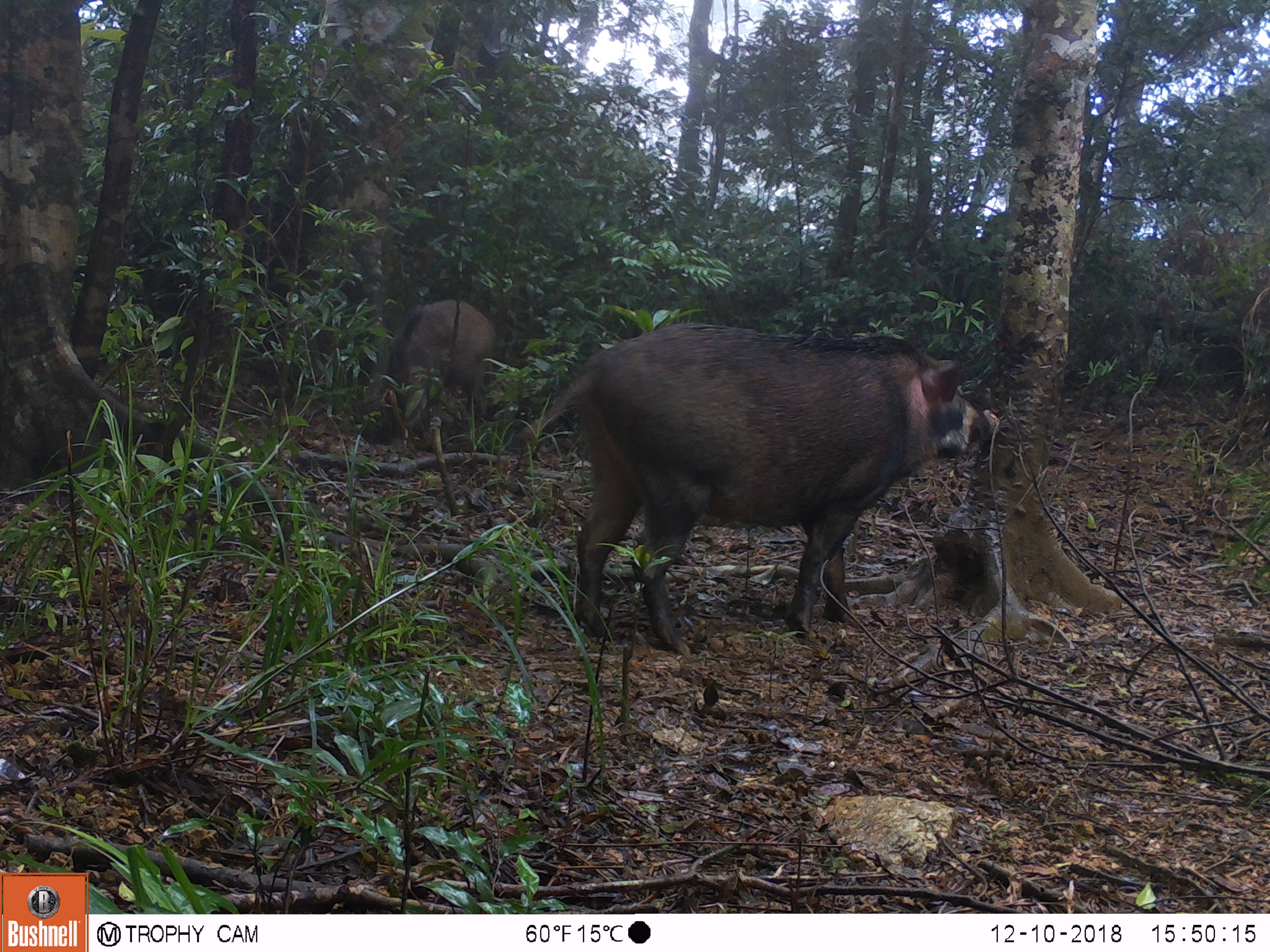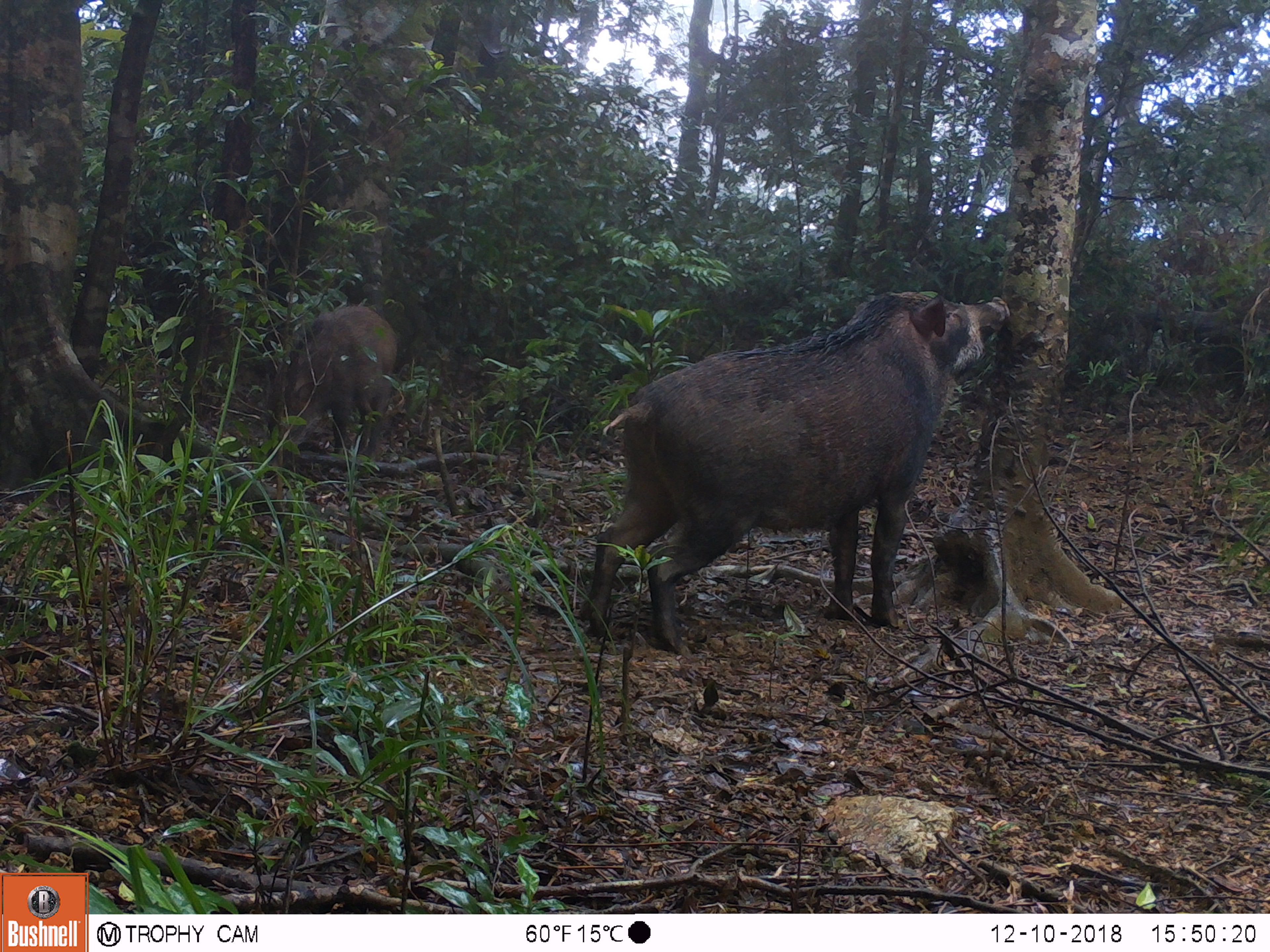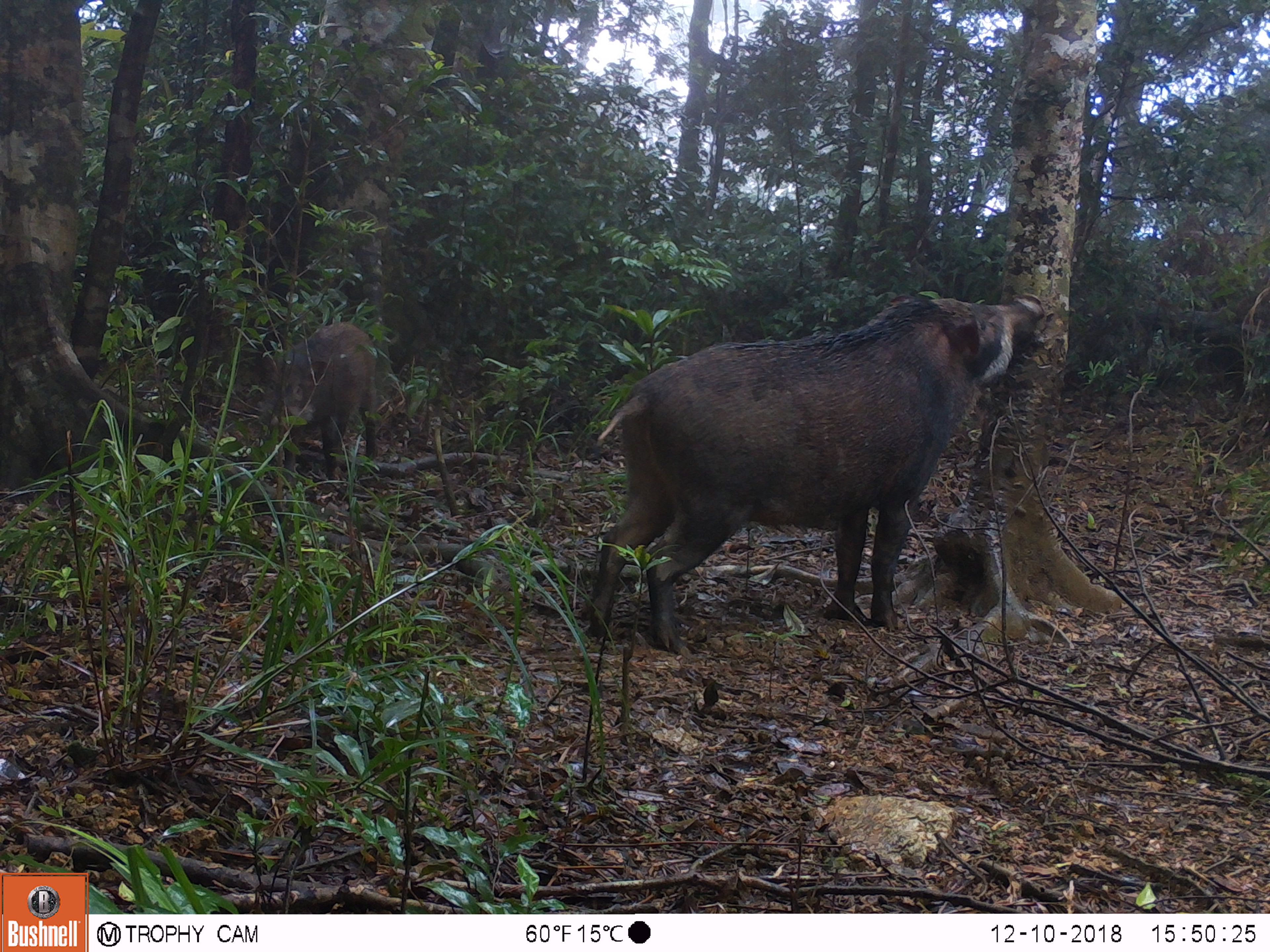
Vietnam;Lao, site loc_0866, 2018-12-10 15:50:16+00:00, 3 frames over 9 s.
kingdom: Animalia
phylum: Chordata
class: Mammalia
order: Artiodactyla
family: Suidae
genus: Sus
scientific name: Sus scrofa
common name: eurasian wild pig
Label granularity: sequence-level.